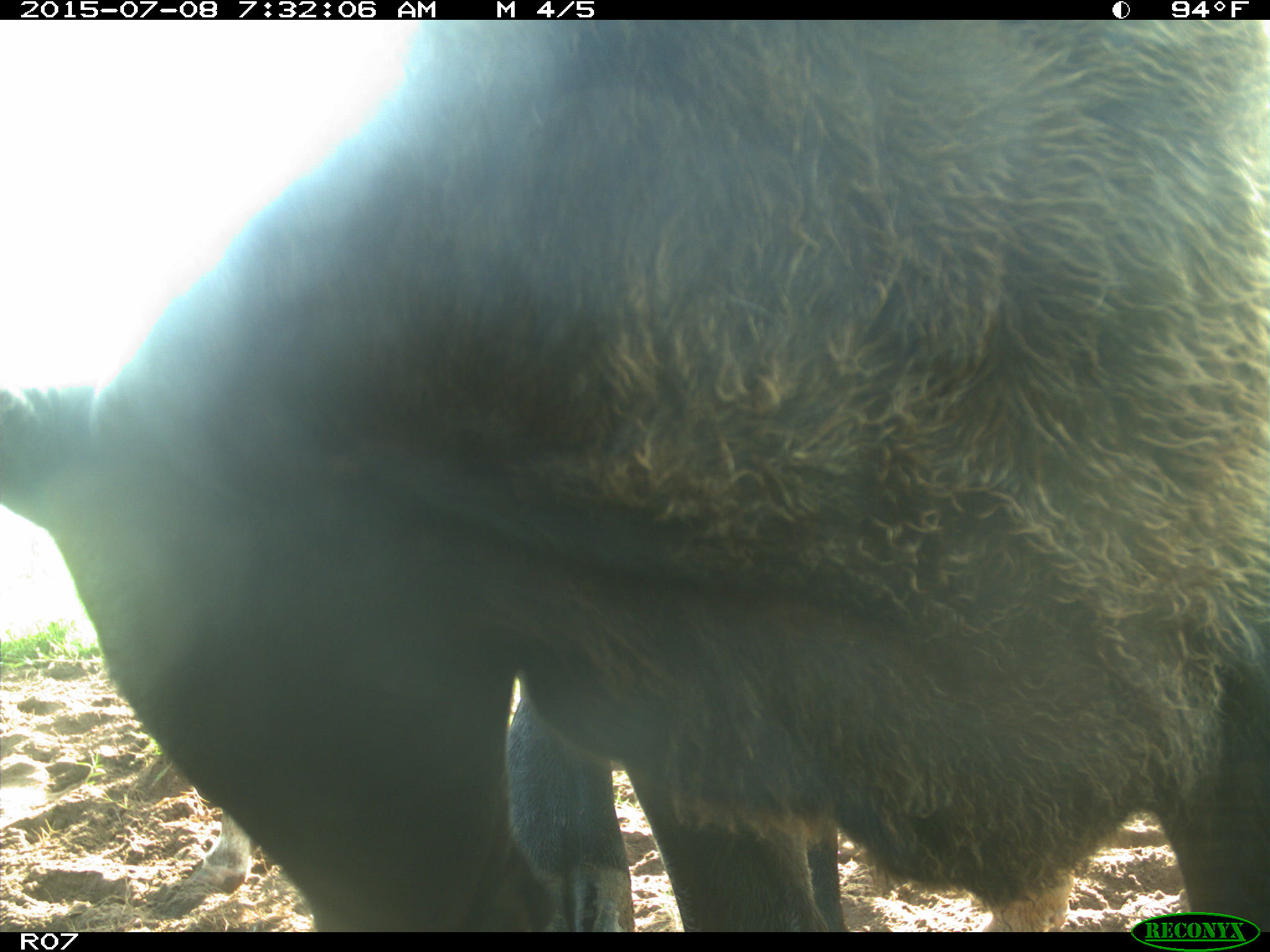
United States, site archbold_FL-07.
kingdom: Animalia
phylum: Chordata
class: Mammalia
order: Artiodactyla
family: Bovidae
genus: Bos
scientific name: Bos taurus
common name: domestic cow